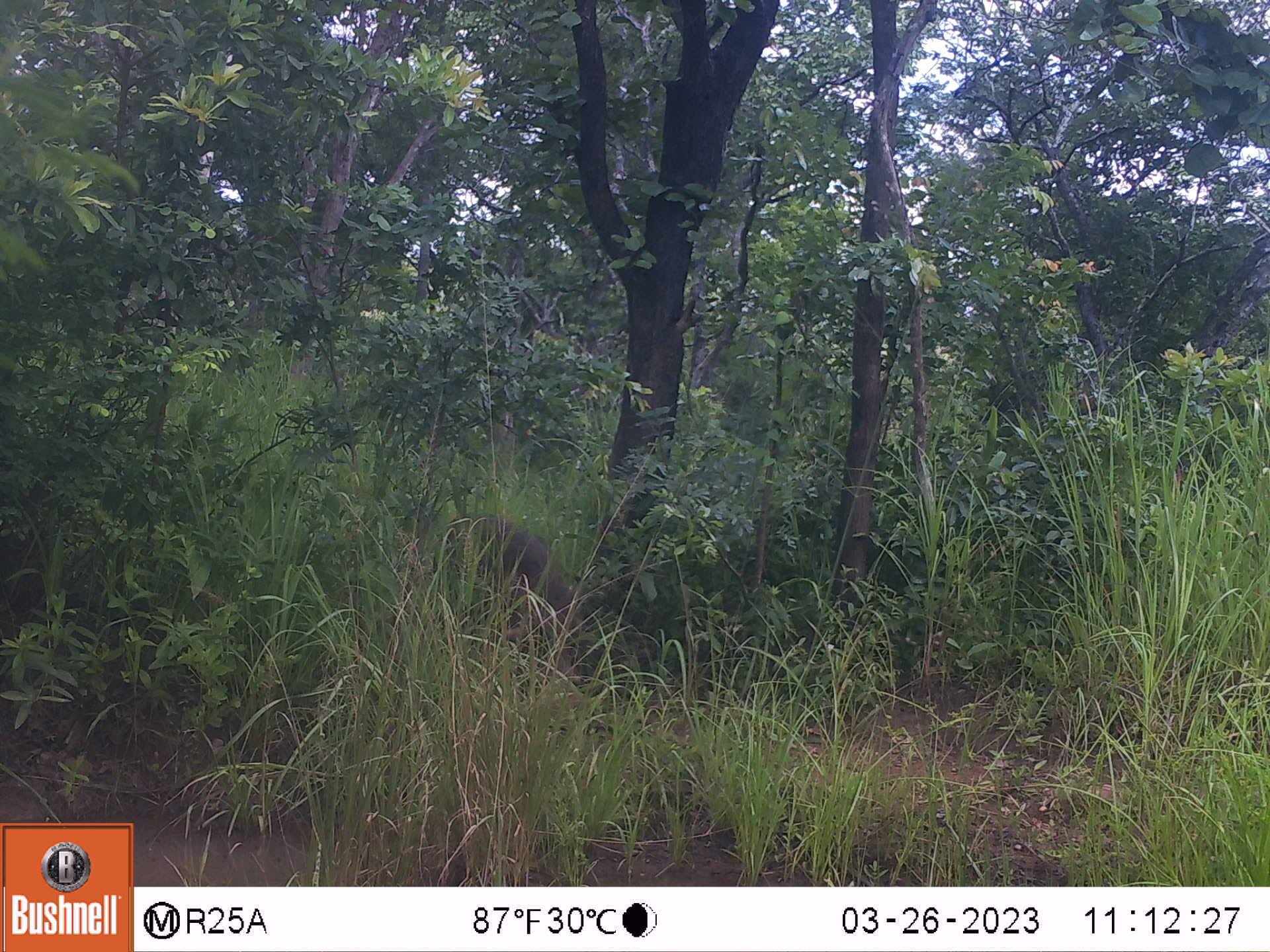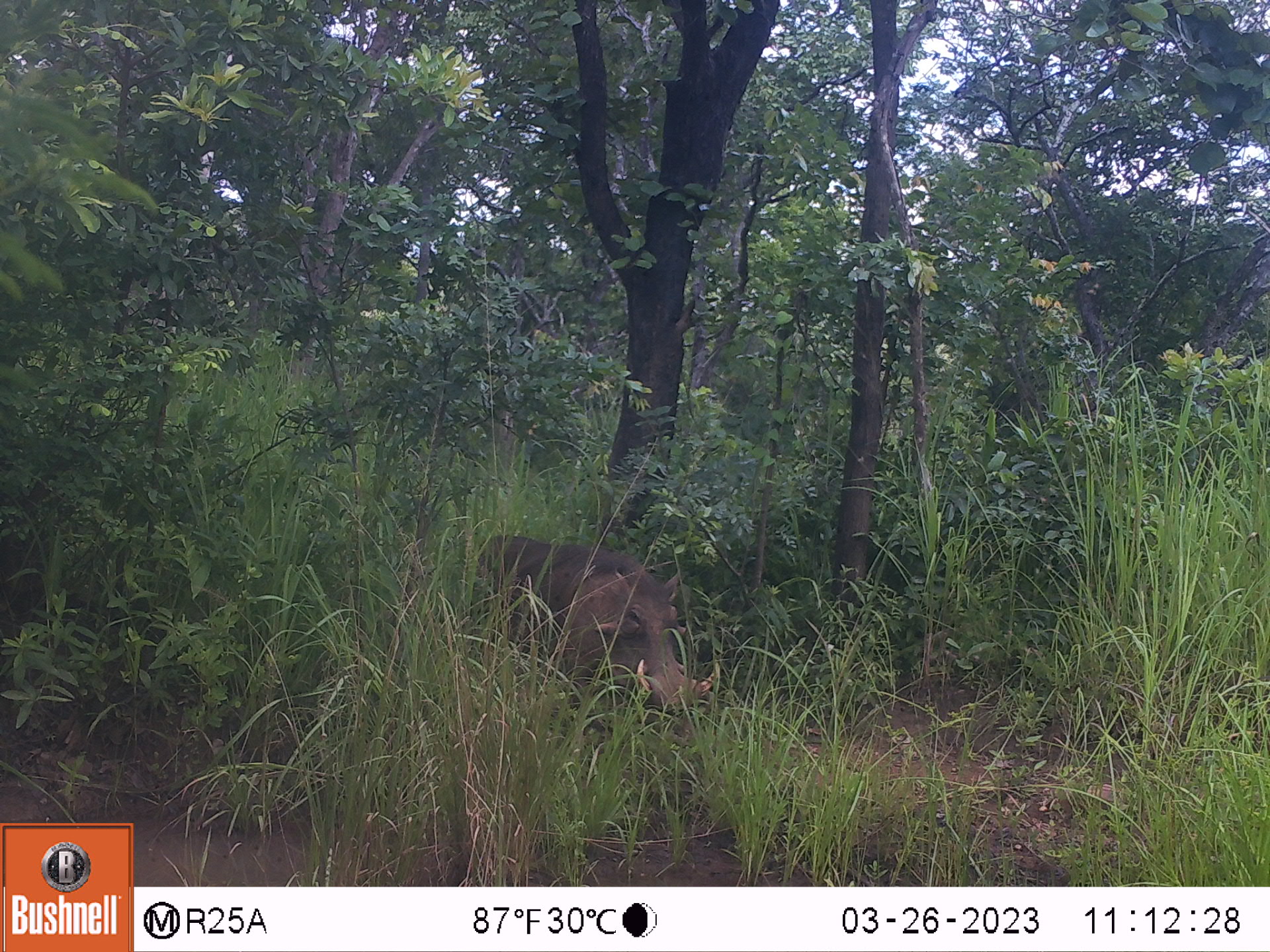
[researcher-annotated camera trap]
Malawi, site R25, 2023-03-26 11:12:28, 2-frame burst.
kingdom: Animalia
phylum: Chordata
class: Mammalia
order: Artiodactyla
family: Suidae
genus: Phacochoerus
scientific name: Phacochoerus africanus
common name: common warthog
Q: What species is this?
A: Common warthog (Phacochoerus africanus).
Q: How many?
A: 1.